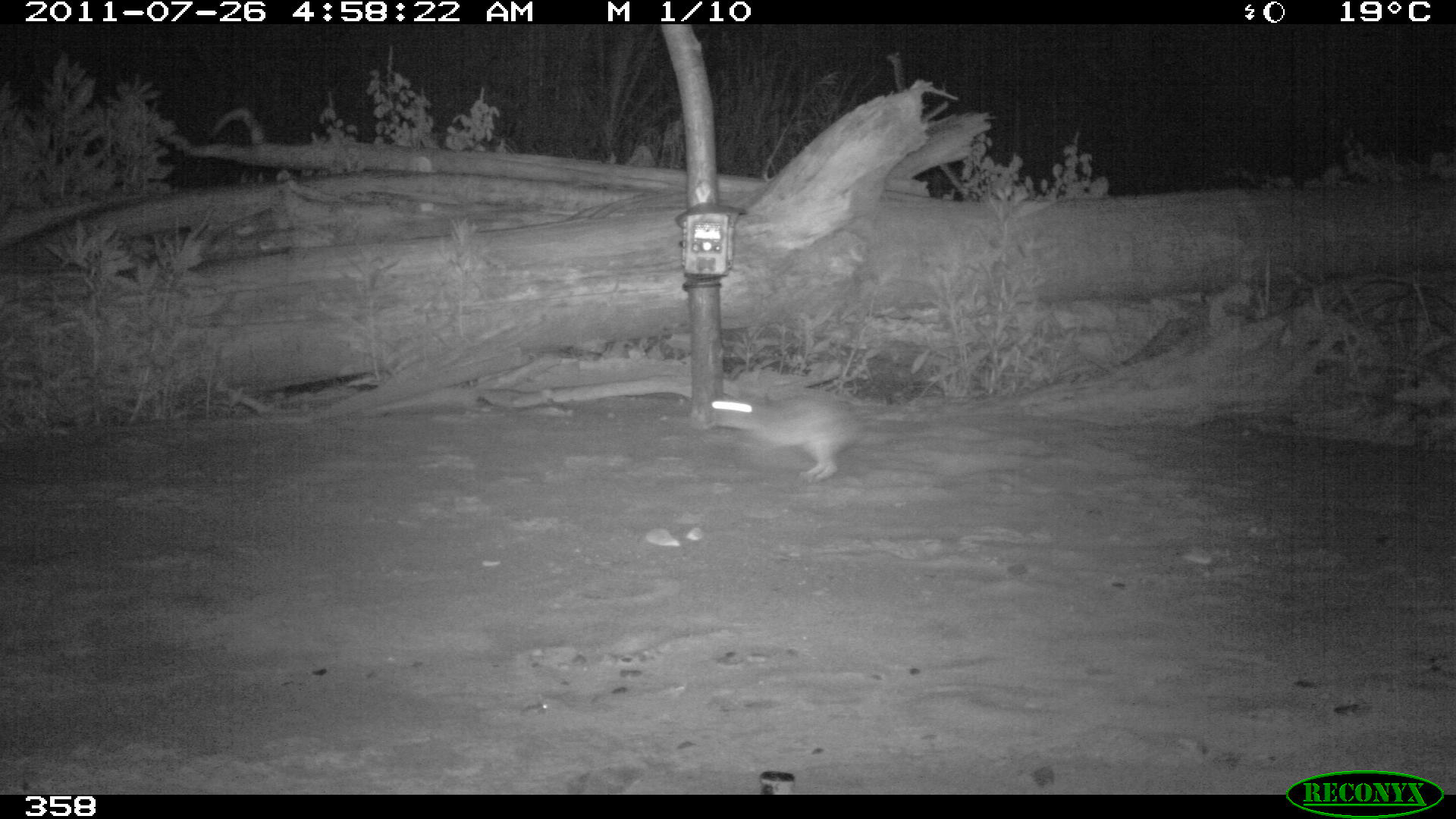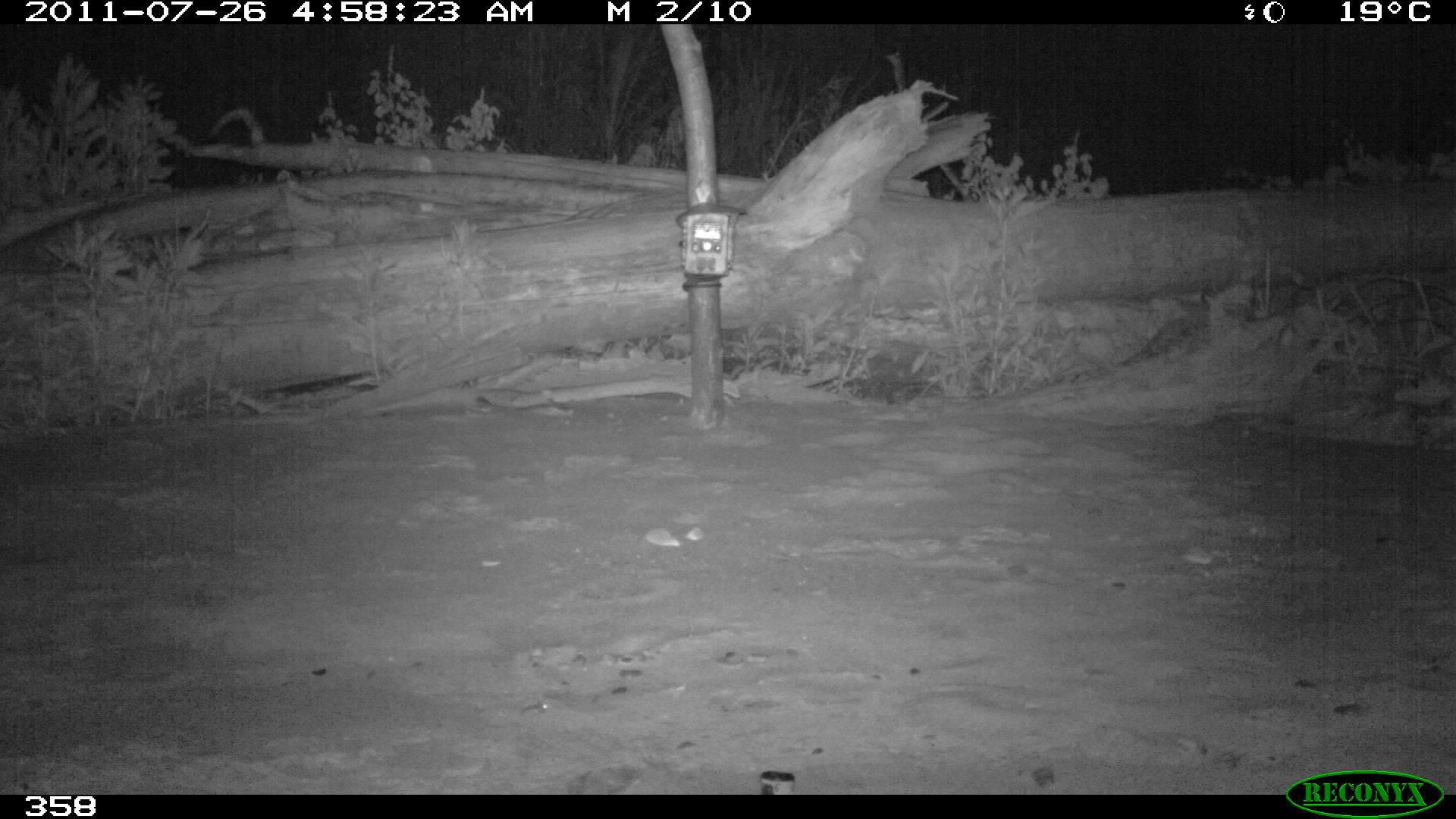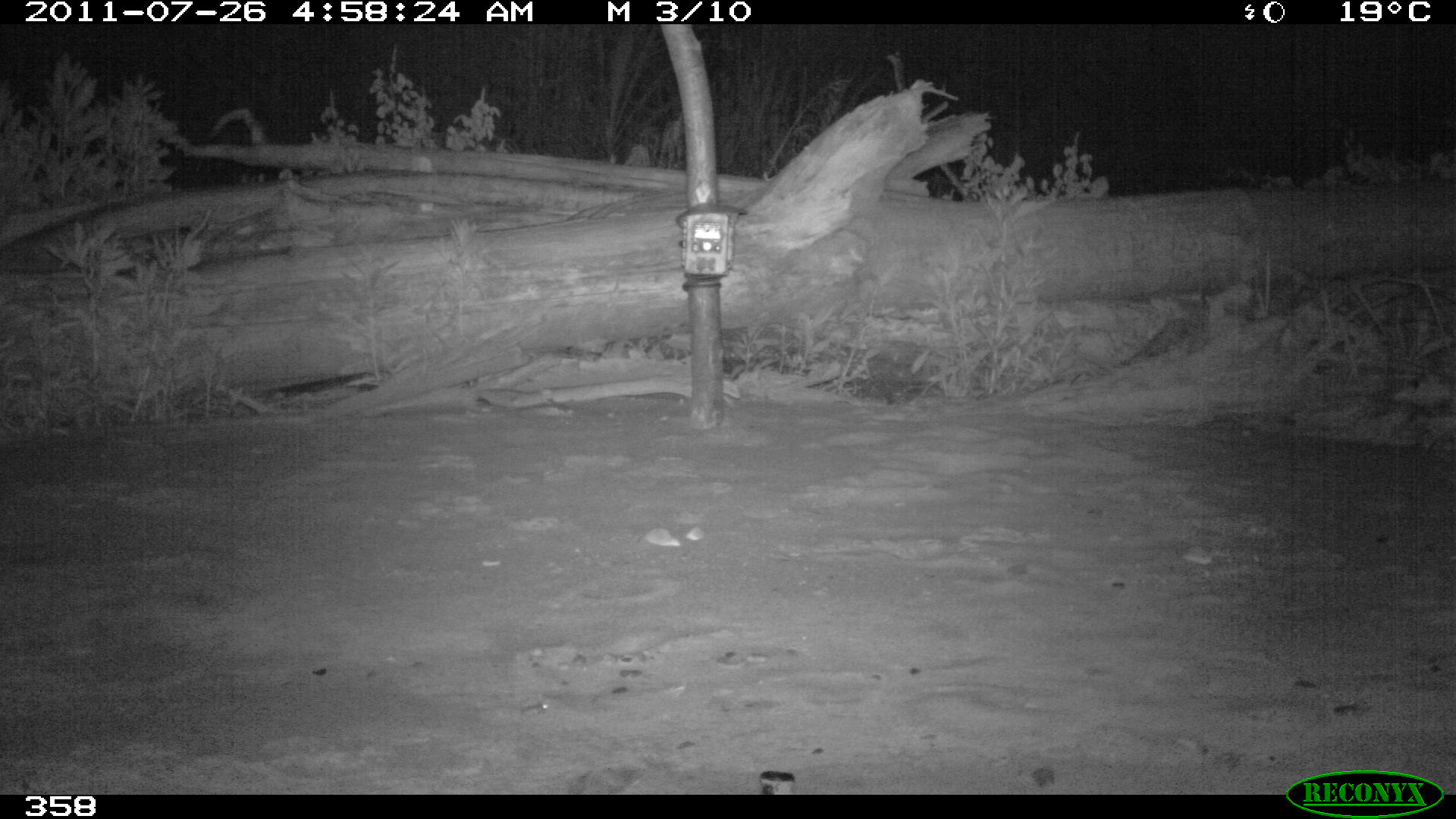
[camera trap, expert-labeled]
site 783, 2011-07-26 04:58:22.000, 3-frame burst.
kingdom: Animalia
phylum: Chordata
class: Mammalia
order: Lagomorpha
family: Leporidae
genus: Sylvilagus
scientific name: Sylvilagus brasiliensis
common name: tapeti